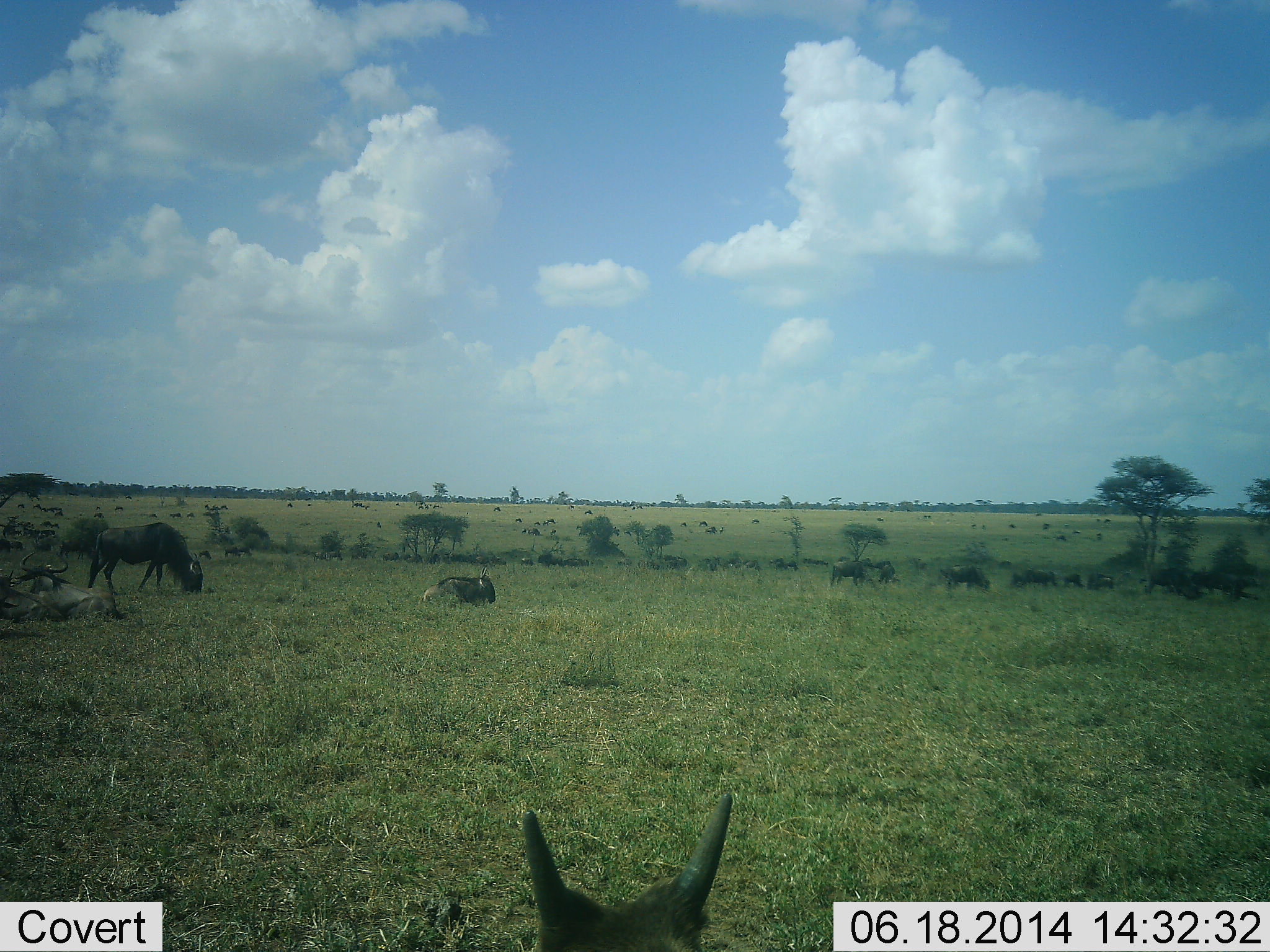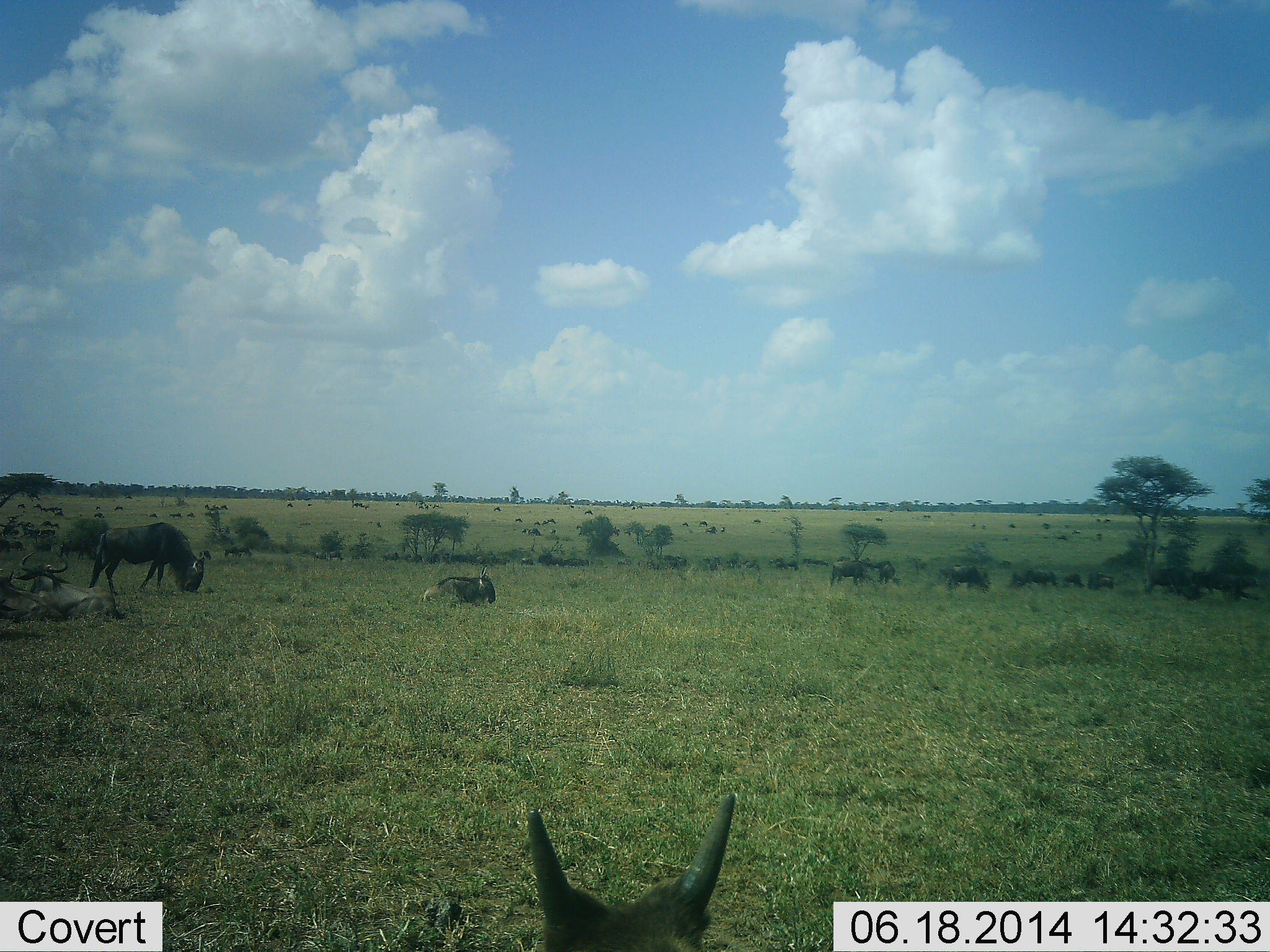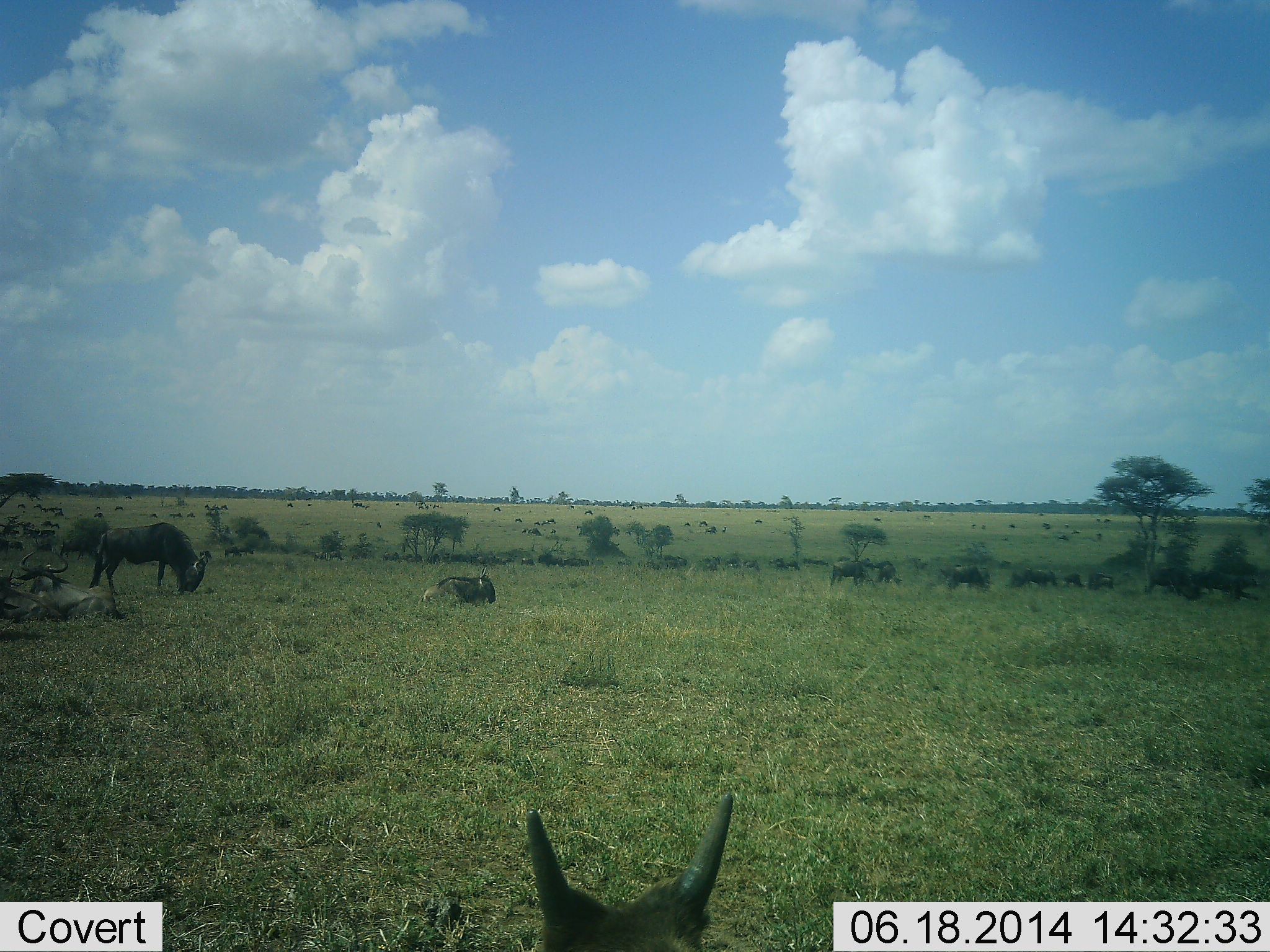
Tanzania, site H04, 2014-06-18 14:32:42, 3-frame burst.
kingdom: Animalia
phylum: Chordata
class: Mammalia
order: Artiodactyla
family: Bovidae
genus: Connochaetes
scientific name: Connochaetes taurinus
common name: blue wildebeest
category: wildebeest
Wildebeest (blue wildebeest) (Connochaetes taurinus), count 11-50. Behavior (volunteer vote fractions): standing 58%, resting 92%, moving 0%, interacting 0%. Young present (vote fraction): 0%. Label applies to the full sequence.